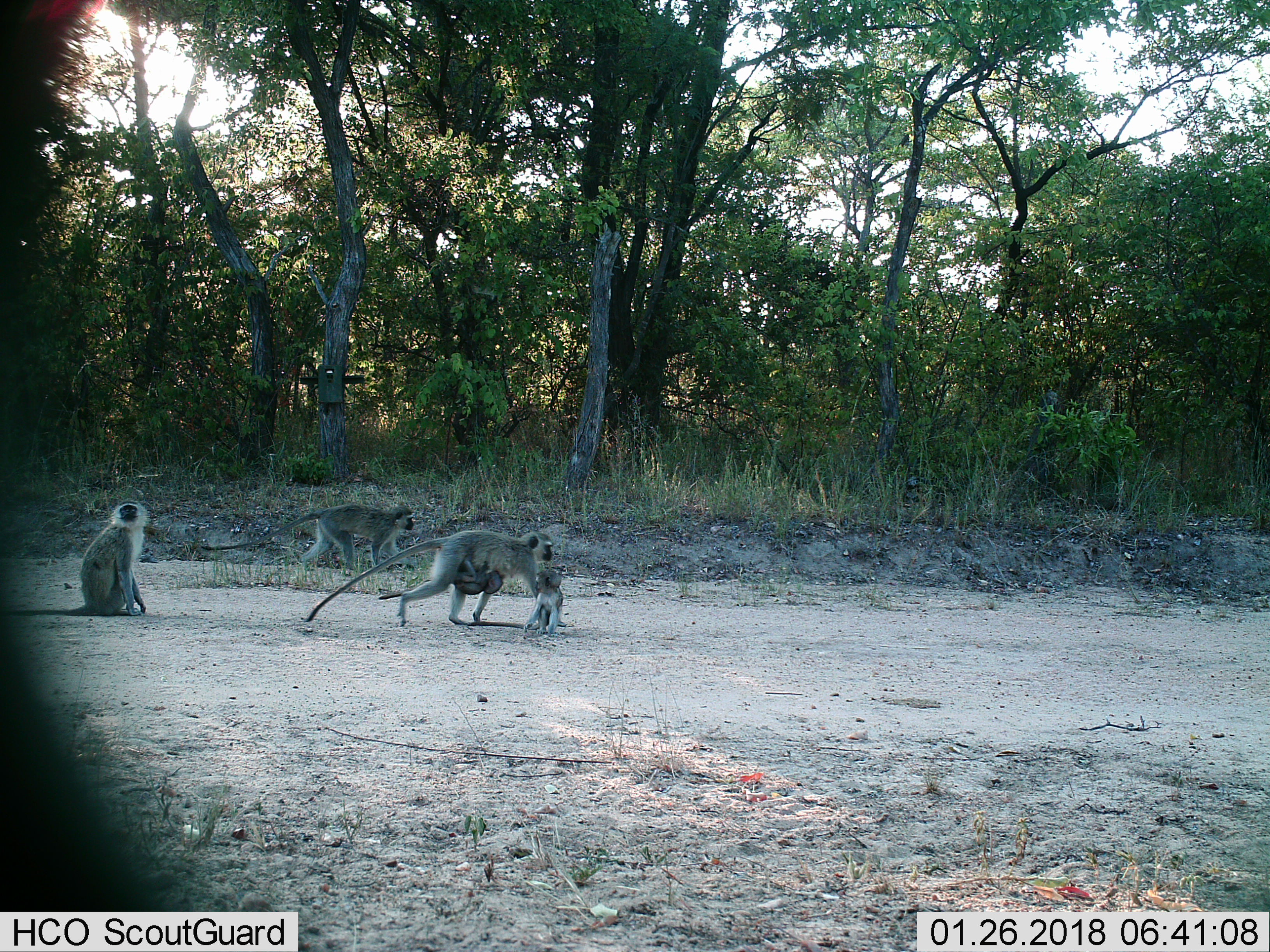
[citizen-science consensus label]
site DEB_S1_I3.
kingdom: Animalia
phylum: Chordata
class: Mammalia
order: Primates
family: Cercopithecidae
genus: Chlorocebus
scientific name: Chlorocebus pygerythrus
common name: vervet monkey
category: monkeyvervet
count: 5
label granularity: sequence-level